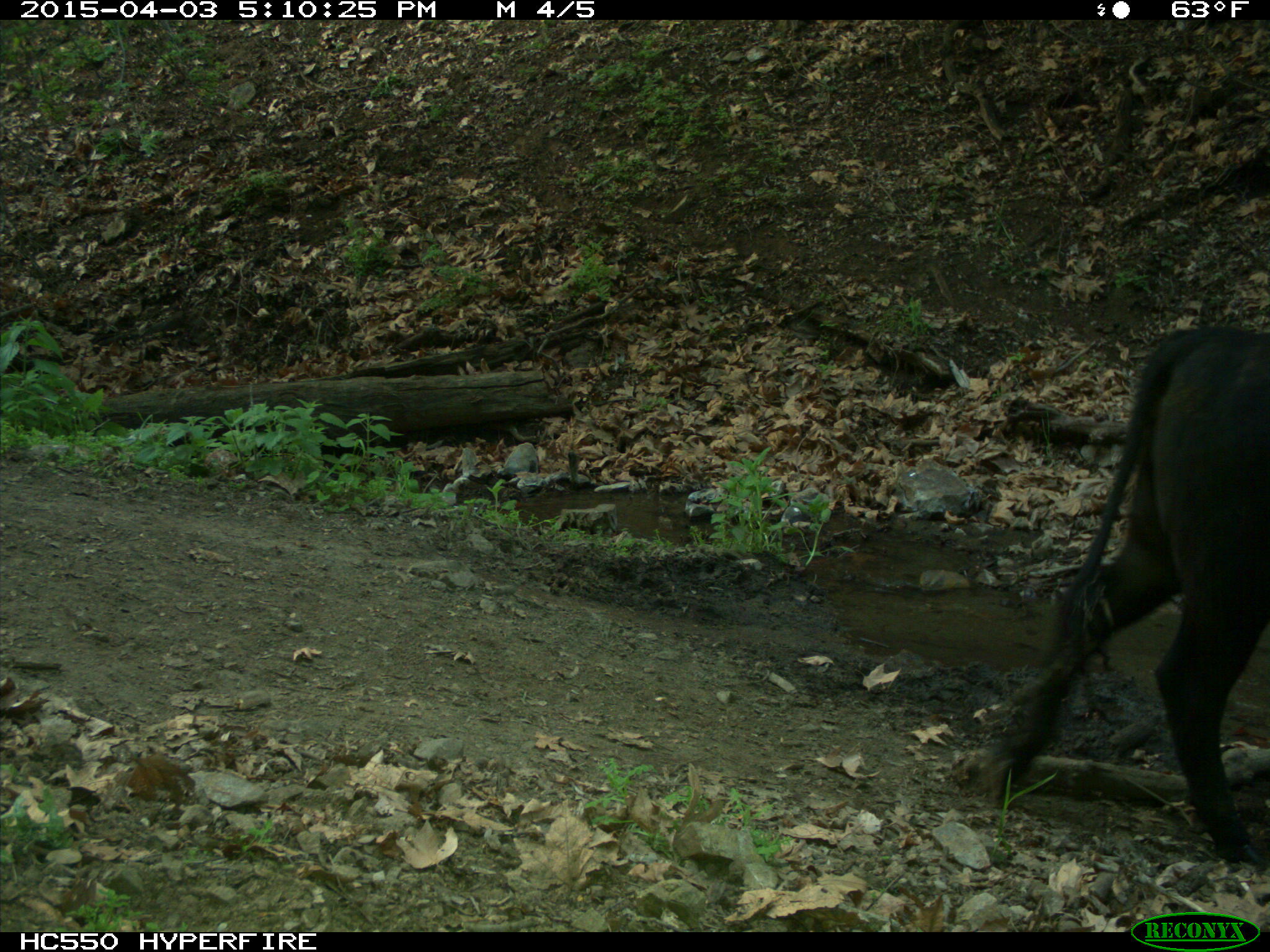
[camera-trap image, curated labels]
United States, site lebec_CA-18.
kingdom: Animalia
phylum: Chordata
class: Mammalia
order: Artiodactyla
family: Bovidae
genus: Bos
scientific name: Bos taurus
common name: domestic cow